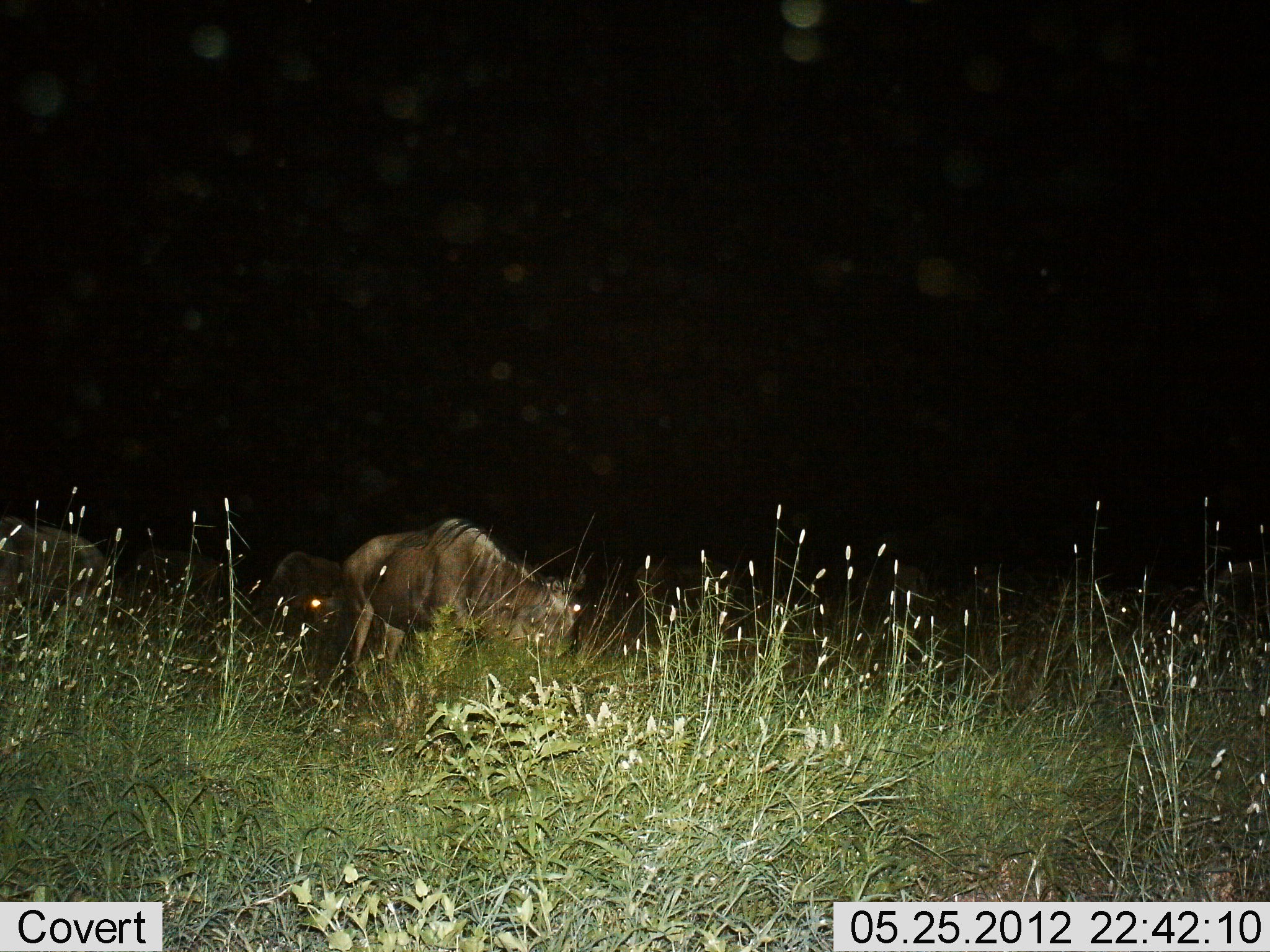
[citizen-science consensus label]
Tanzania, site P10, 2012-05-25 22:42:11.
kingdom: Animalia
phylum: Chordata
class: Mammalia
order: Artiodactyla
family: Bovidae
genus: Connochaetes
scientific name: Connochaetes taurinus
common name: blue wildebeest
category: wildebeest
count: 3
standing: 60%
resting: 0%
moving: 10%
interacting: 0%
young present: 0%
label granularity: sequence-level